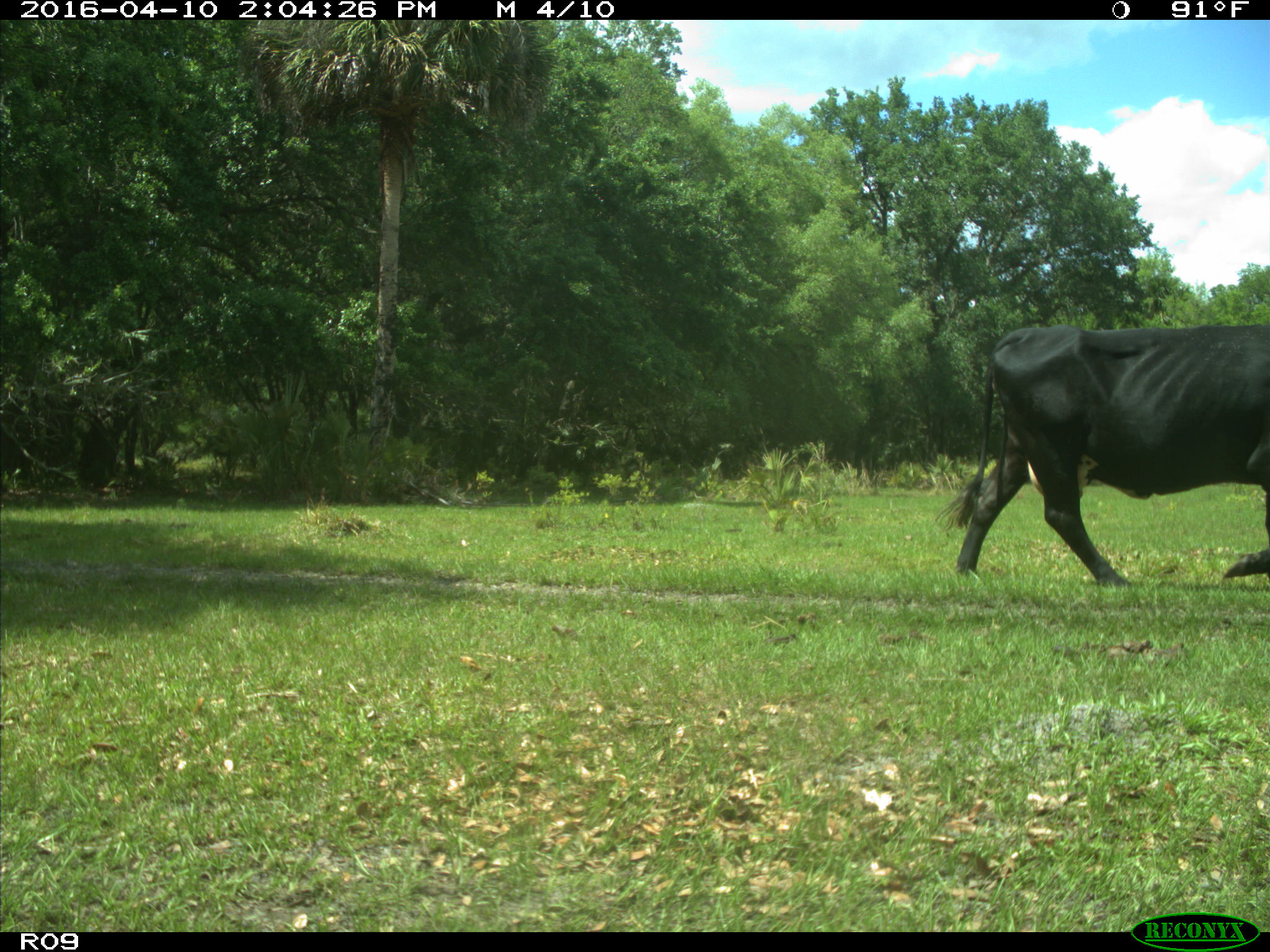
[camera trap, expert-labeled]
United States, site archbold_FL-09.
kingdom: Animalia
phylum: Chordata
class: Mammalia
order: Artiodactyla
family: Bovidae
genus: Bos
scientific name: Bos taurus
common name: domestic cow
Bos taurus (domestic cow).